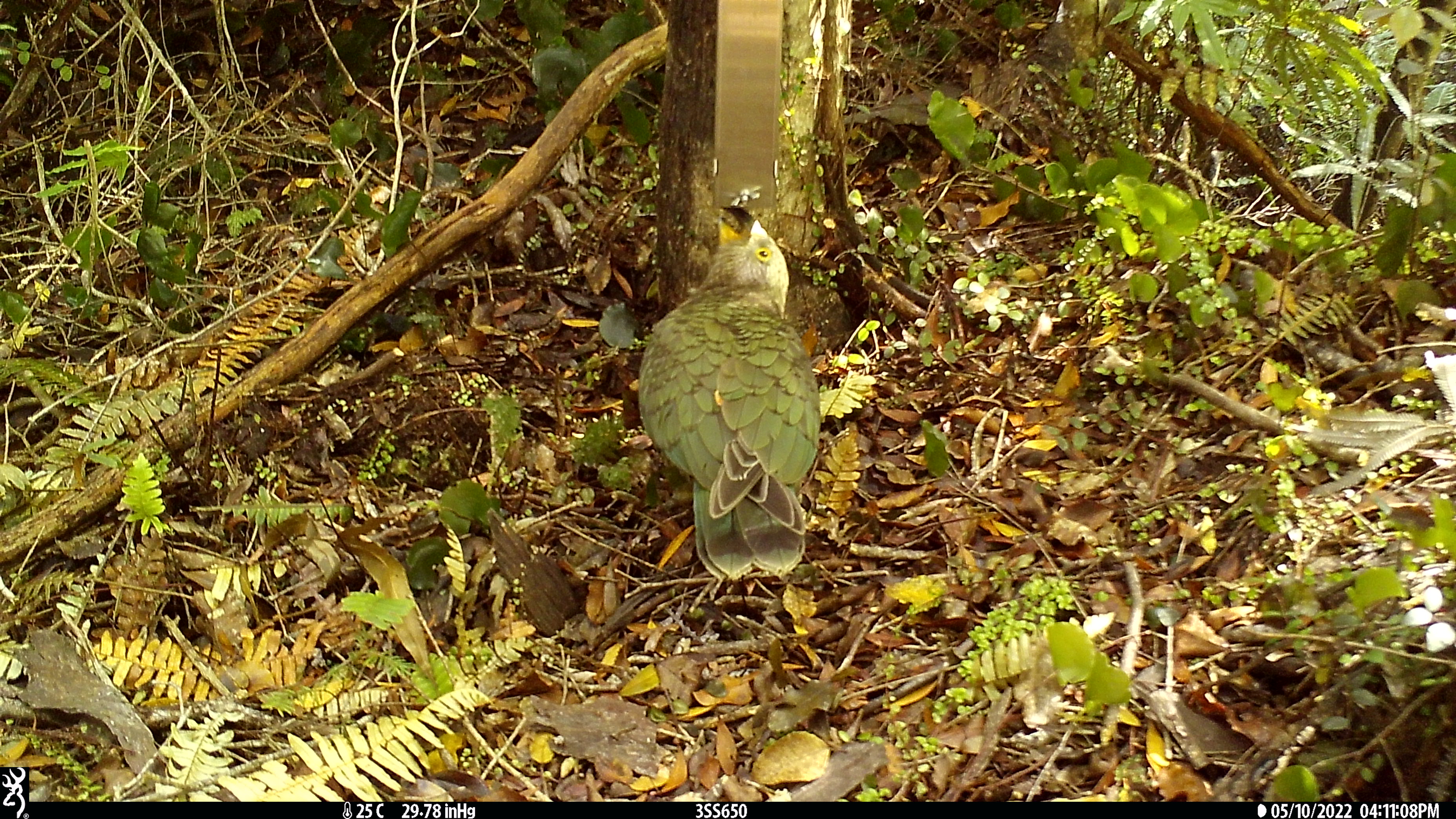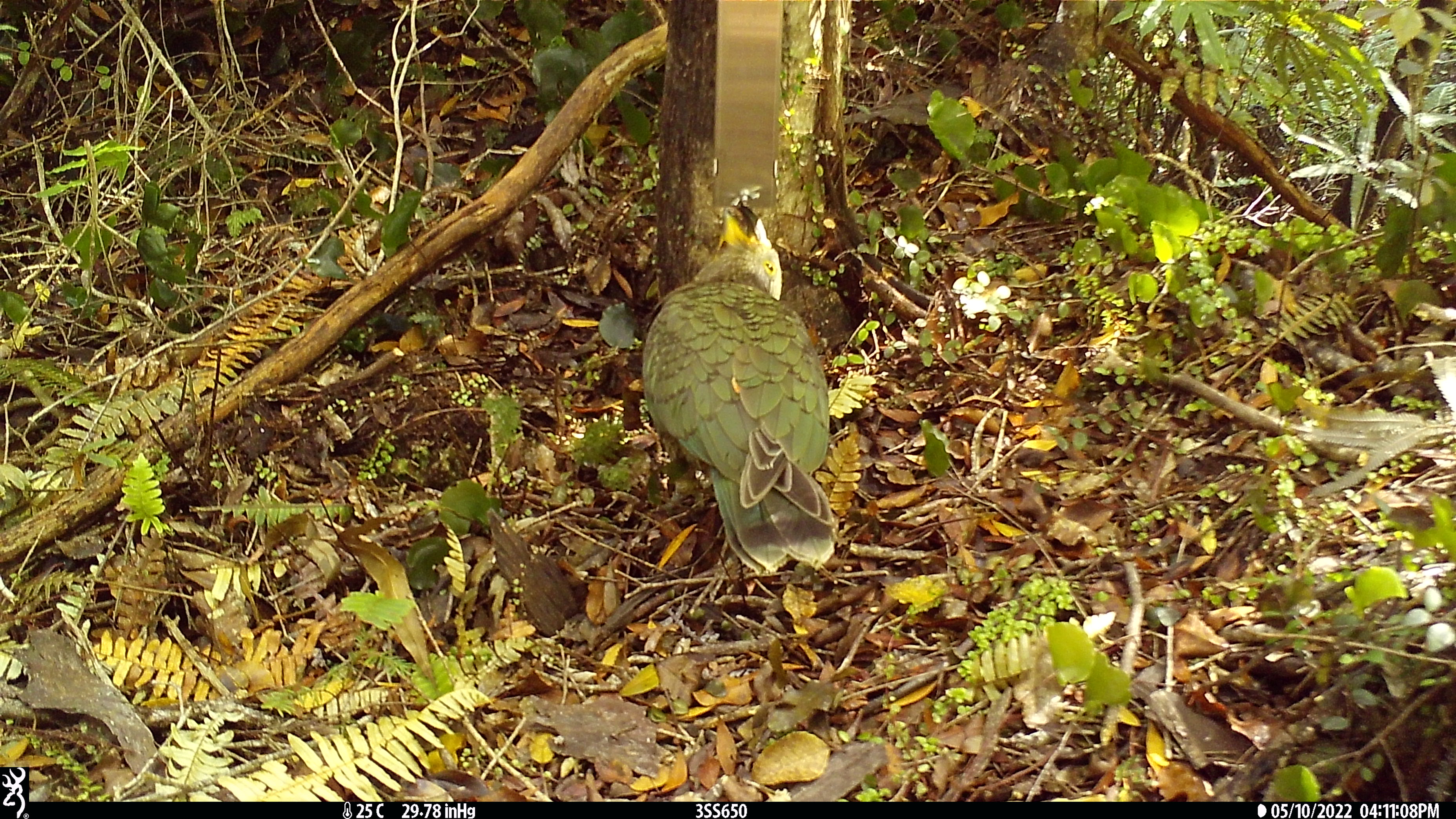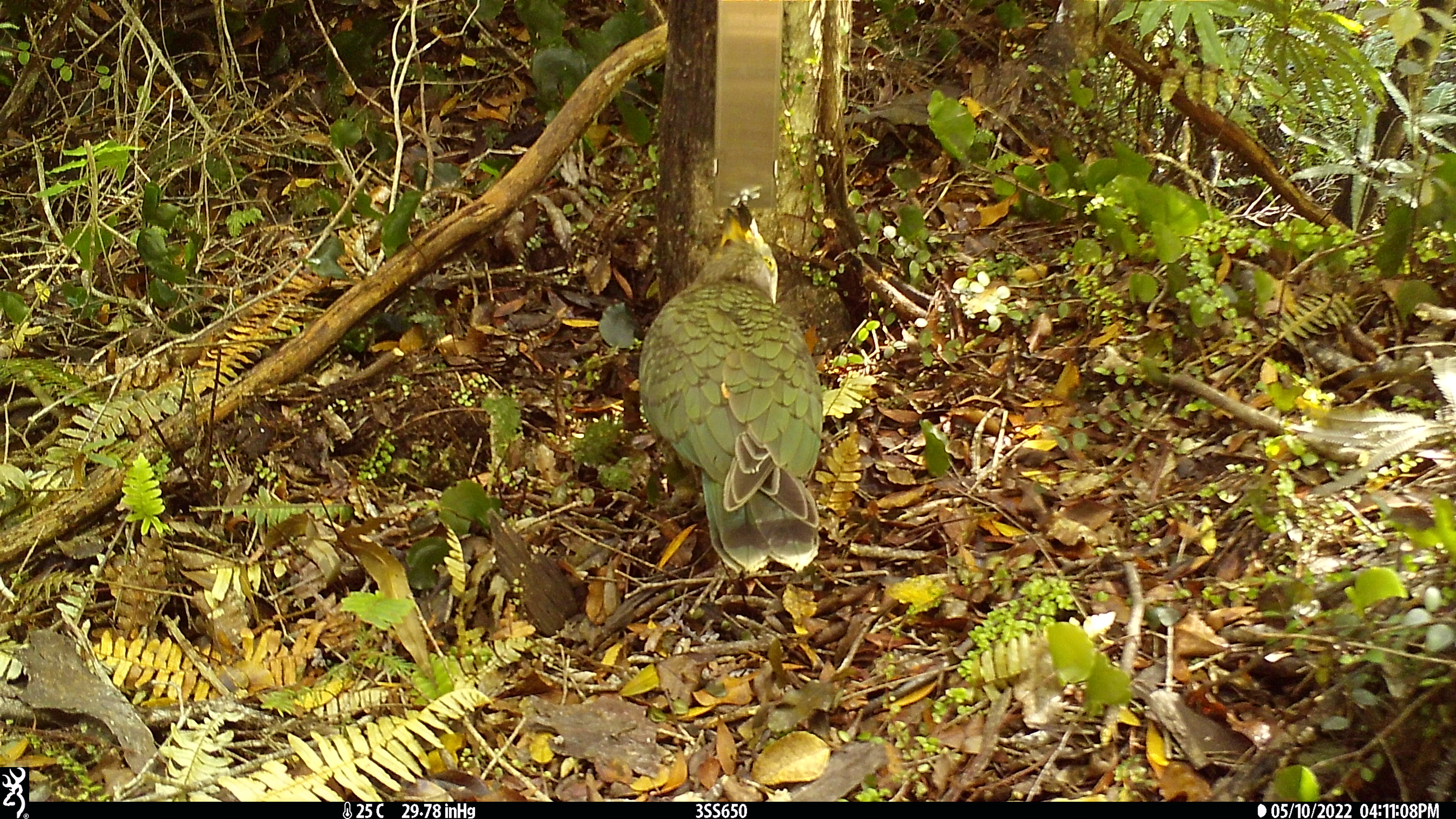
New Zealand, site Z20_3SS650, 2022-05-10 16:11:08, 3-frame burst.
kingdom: Animalia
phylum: Chordata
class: Aves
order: Psittaciformes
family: Strigopidae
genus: Nestor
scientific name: Nestor notabilis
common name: kea